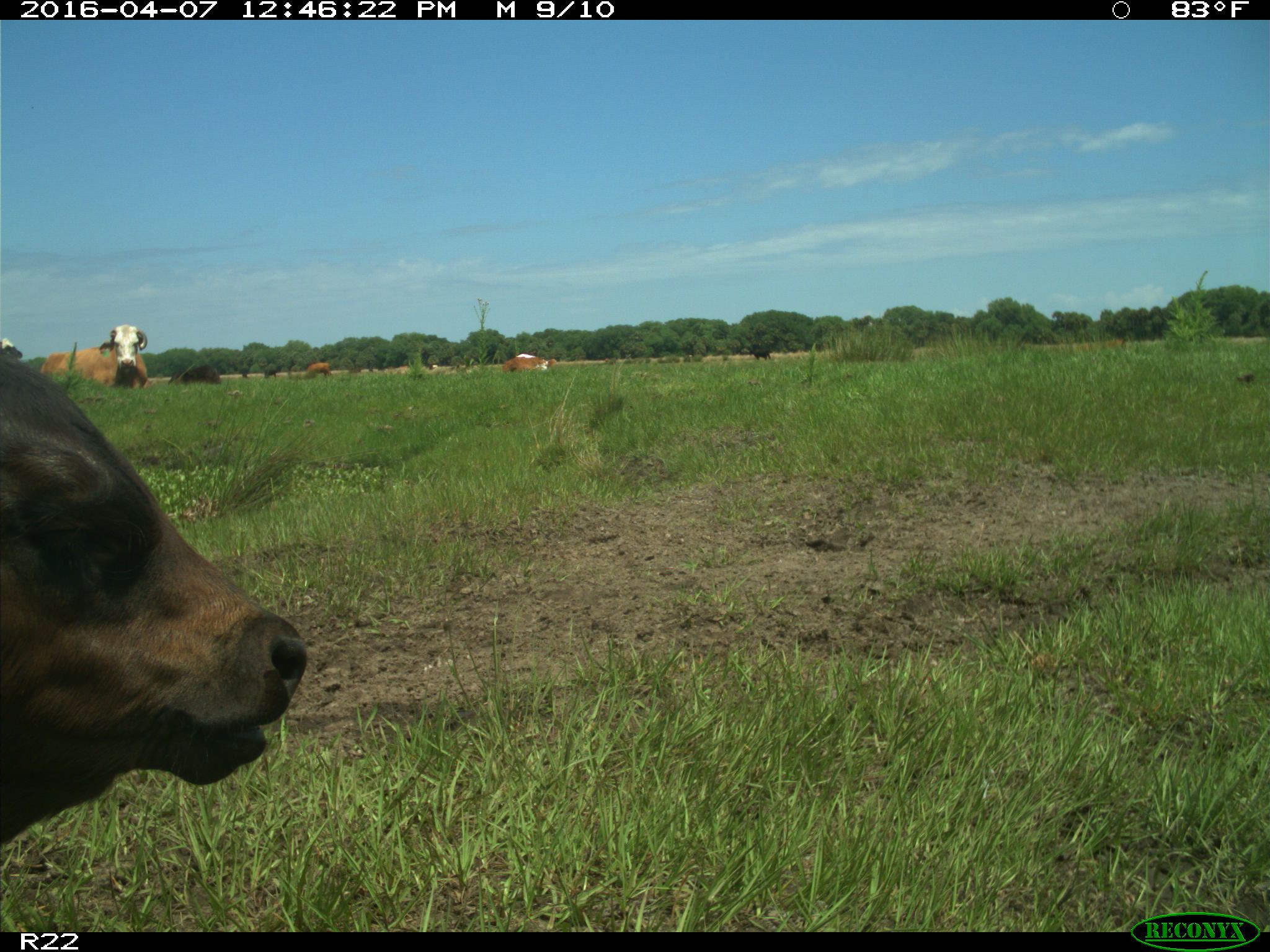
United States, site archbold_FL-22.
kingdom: Animalia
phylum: Chordata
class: Mammalia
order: Artiodactyla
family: Bovidae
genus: Bos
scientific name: Bos taurus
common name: domestic cow